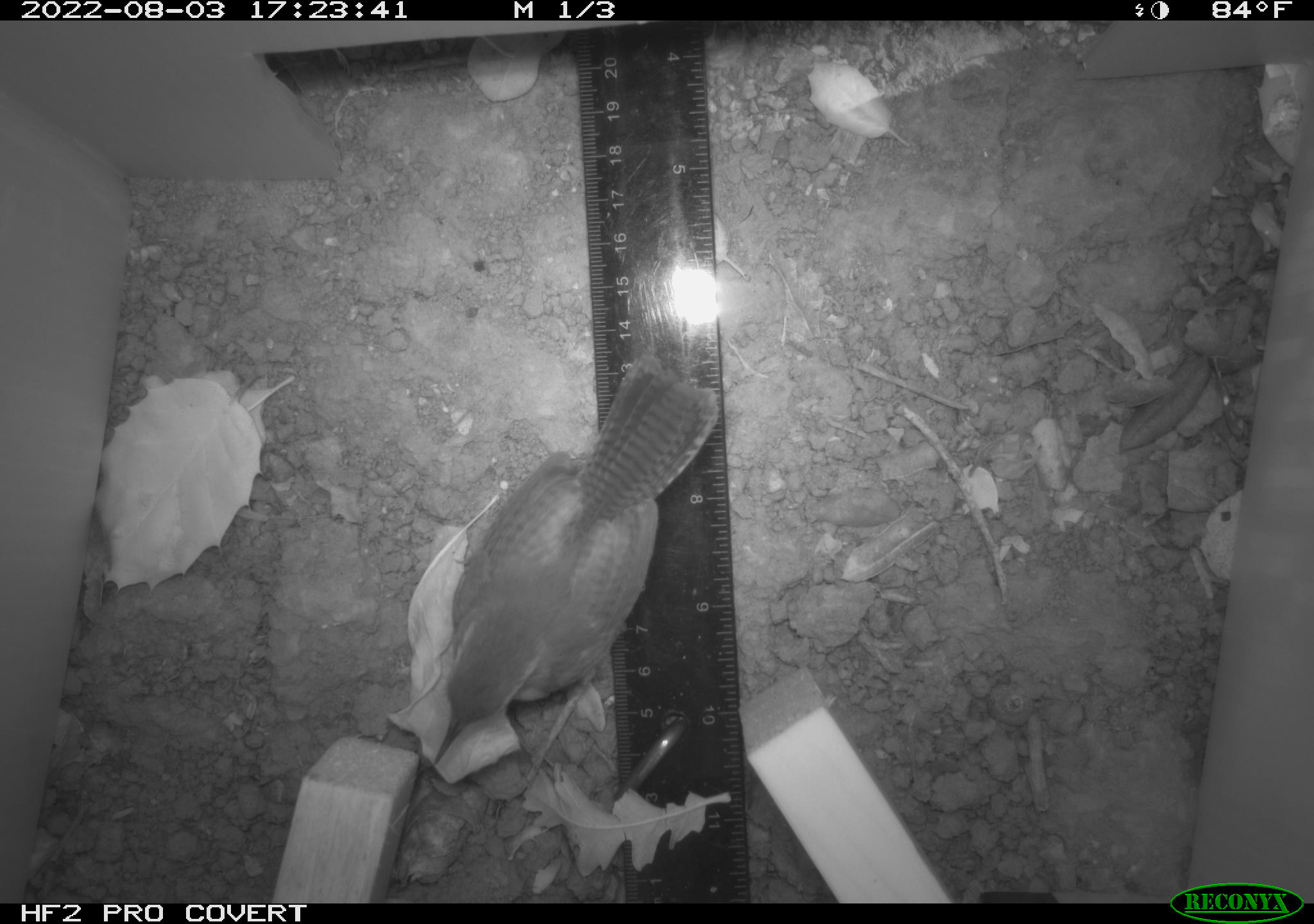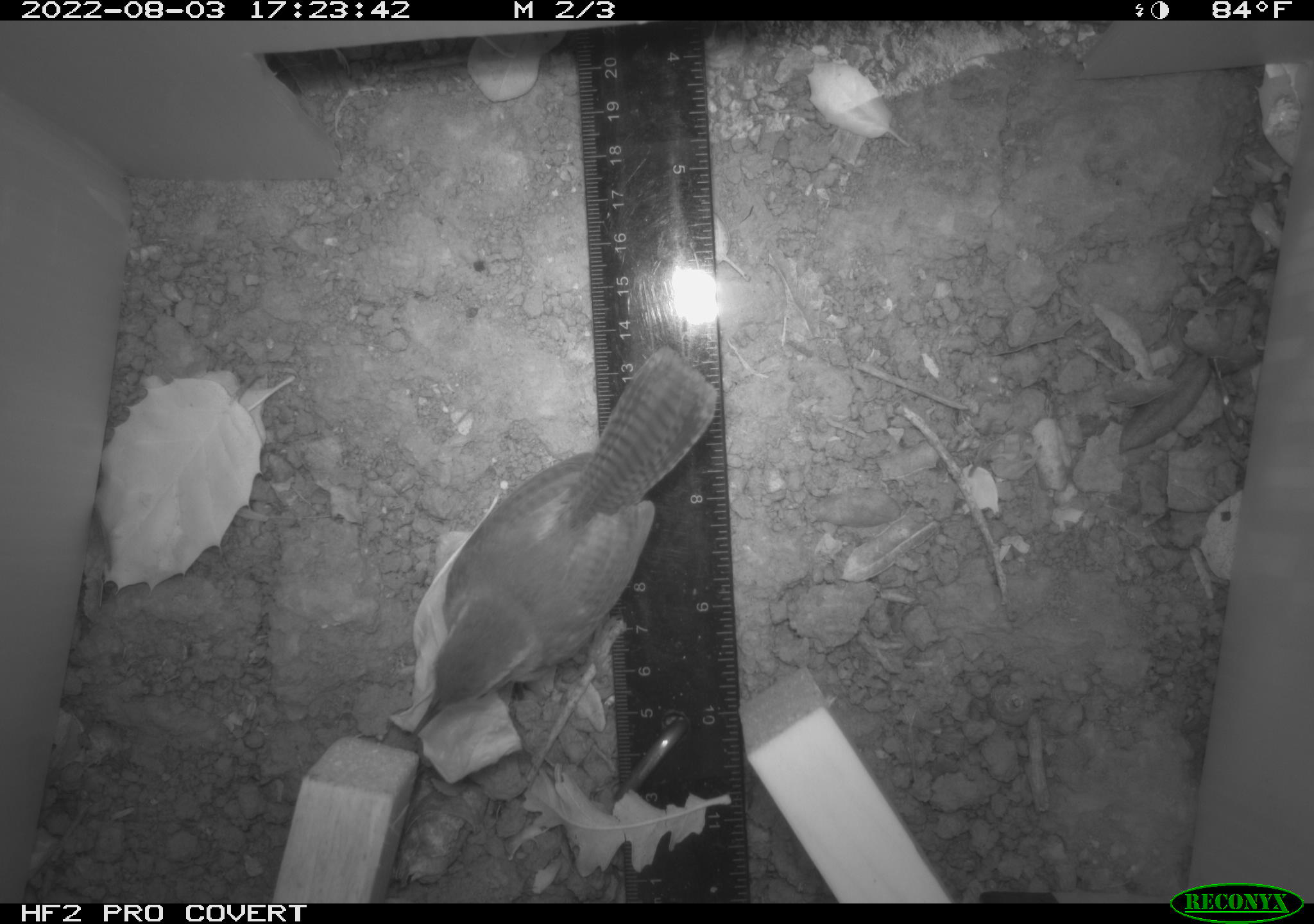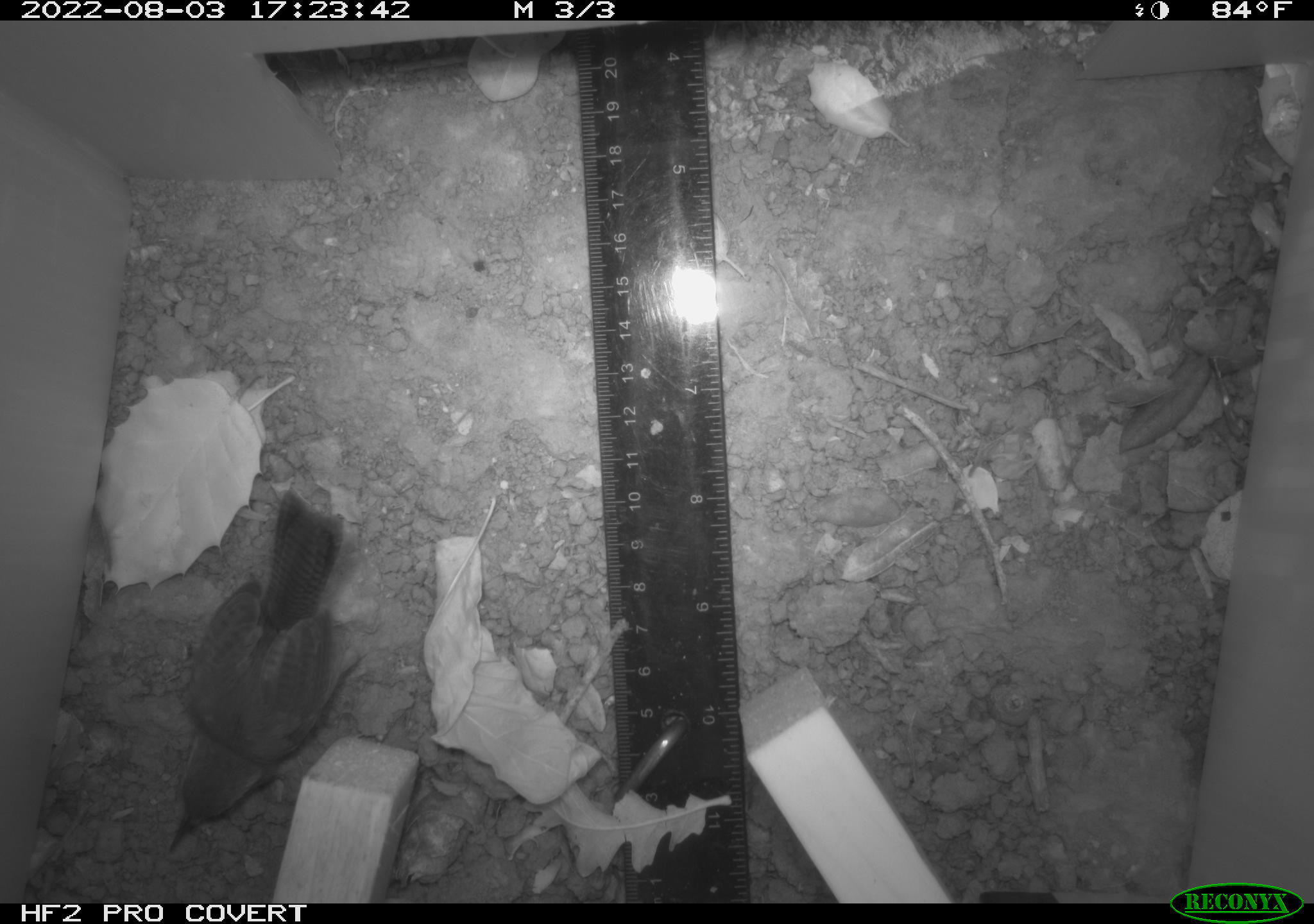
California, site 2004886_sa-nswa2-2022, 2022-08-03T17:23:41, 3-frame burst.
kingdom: Animalia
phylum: Chordata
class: Aves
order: Passeriformes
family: Troglodytidae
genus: Thryomanes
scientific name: Thryomanes bewickii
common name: bewick's wren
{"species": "bewick's wren (Thryomanes bewickii)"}